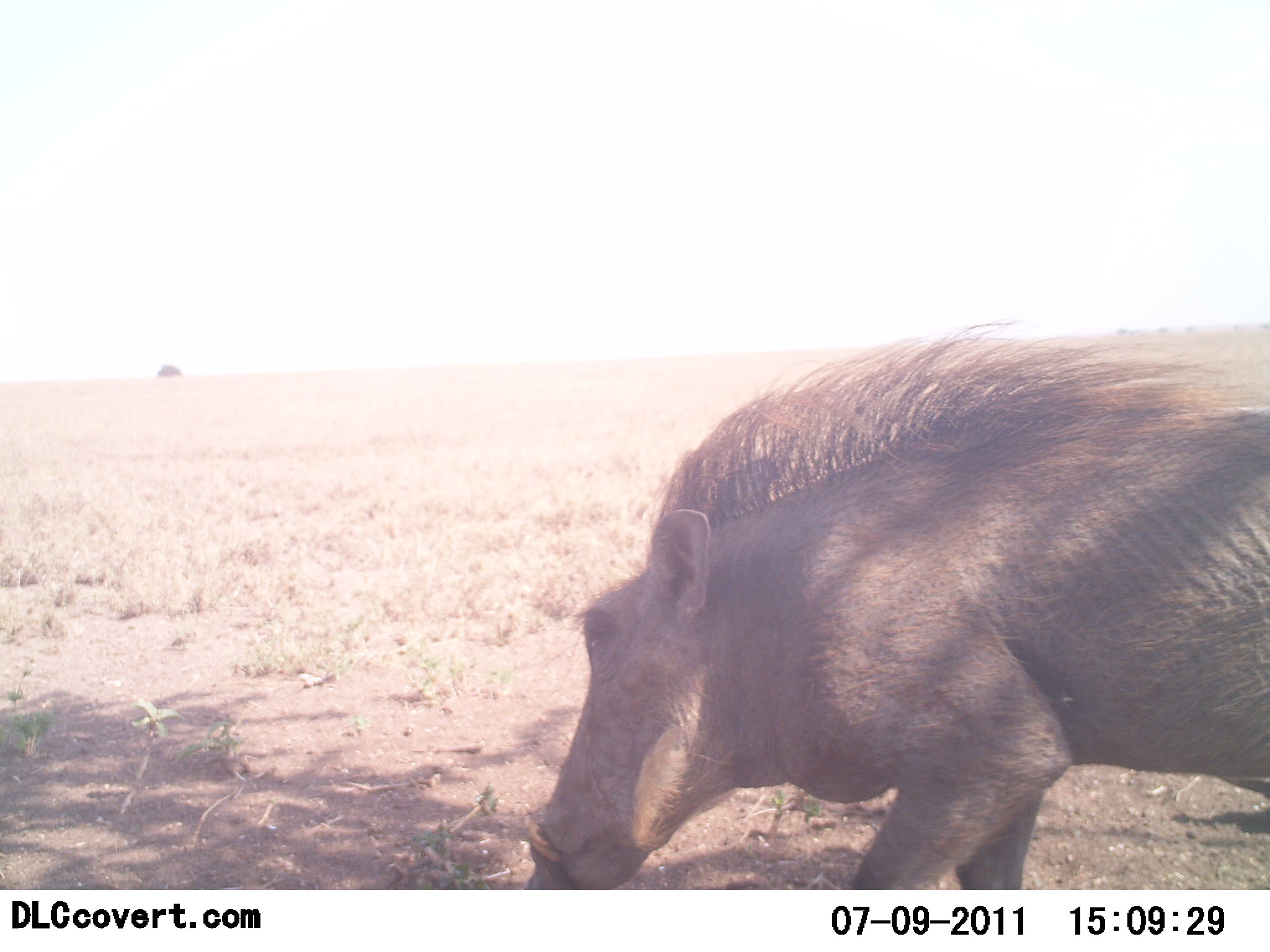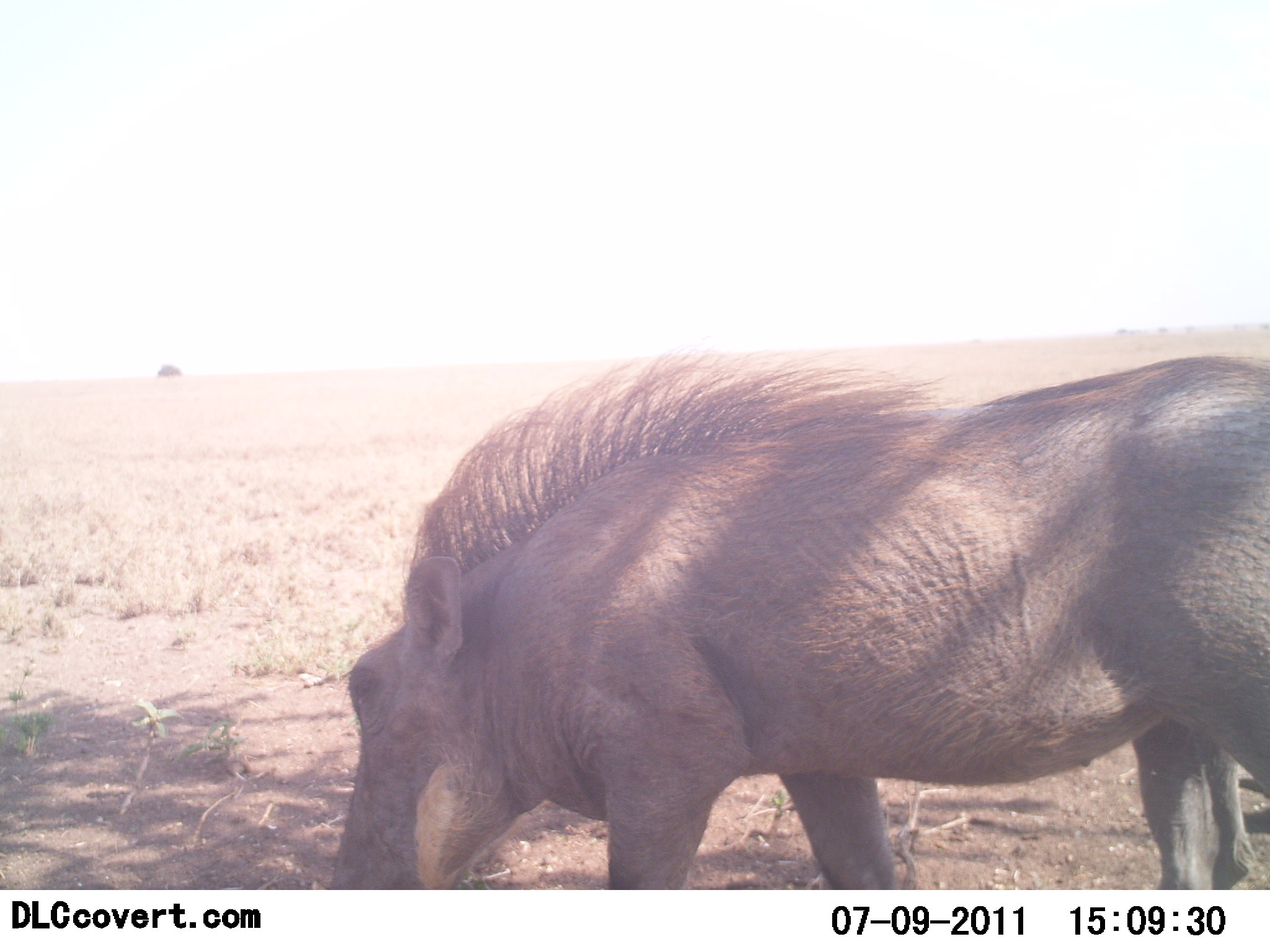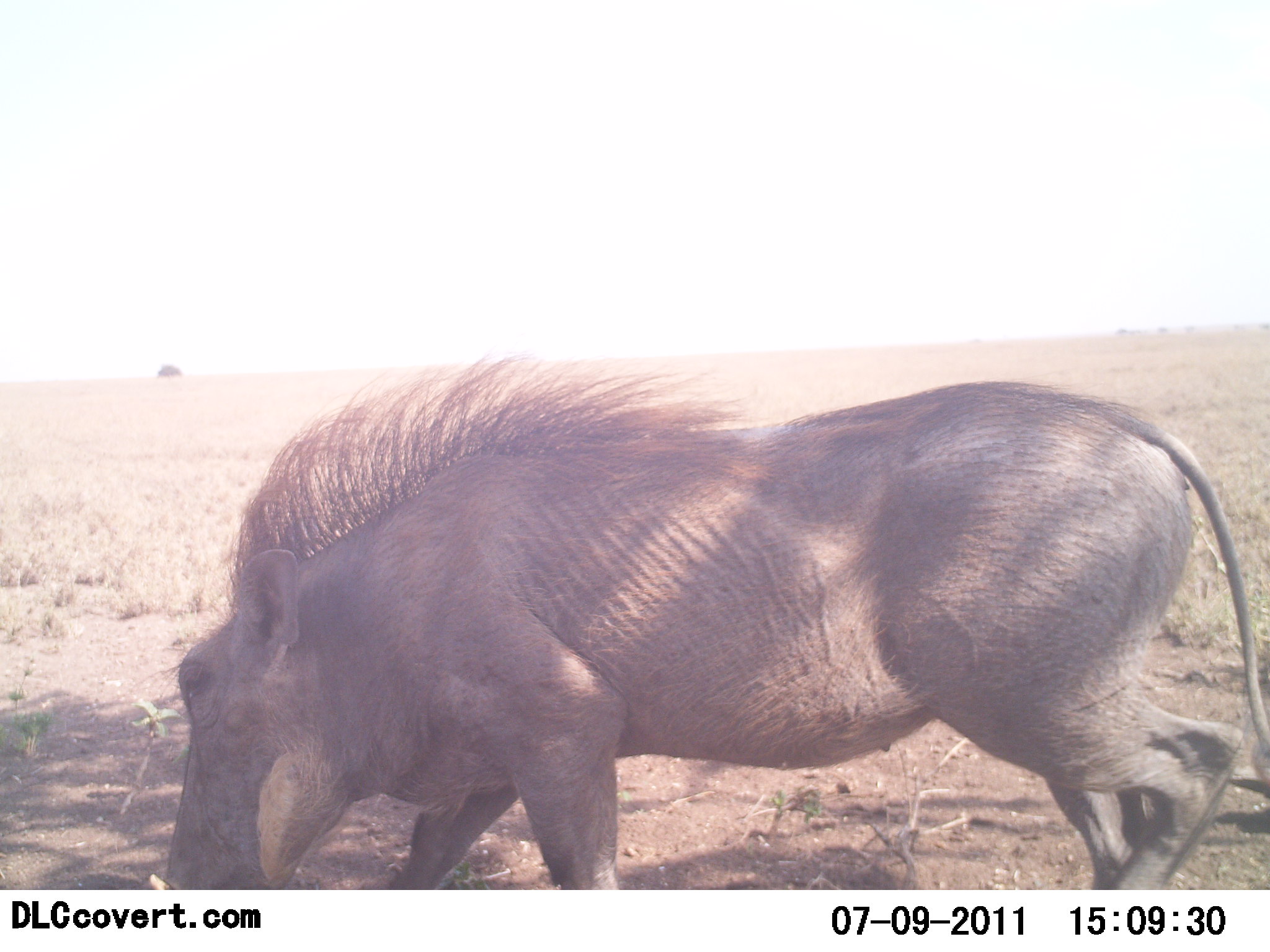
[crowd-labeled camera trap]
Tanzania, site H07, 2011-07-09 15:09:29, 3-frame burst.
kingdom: Animalia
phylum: Chordata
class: Mammalia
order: Artiodactyla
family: Suidae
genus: Phacochoerus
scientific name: Phacochoerus africanus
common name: warthog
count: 1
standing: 0%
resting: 0%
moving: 85%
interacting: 0%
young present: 0%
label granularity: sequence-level